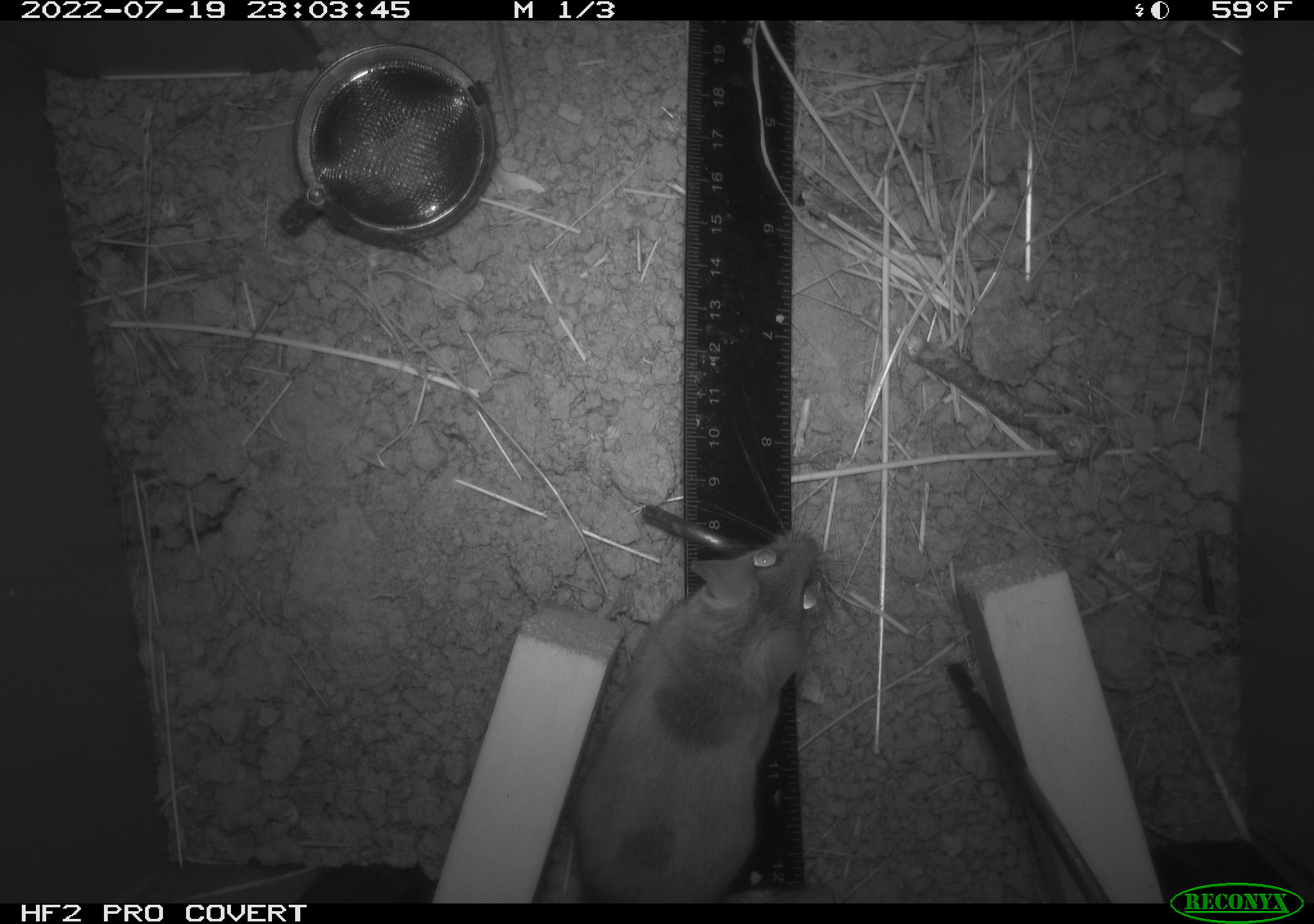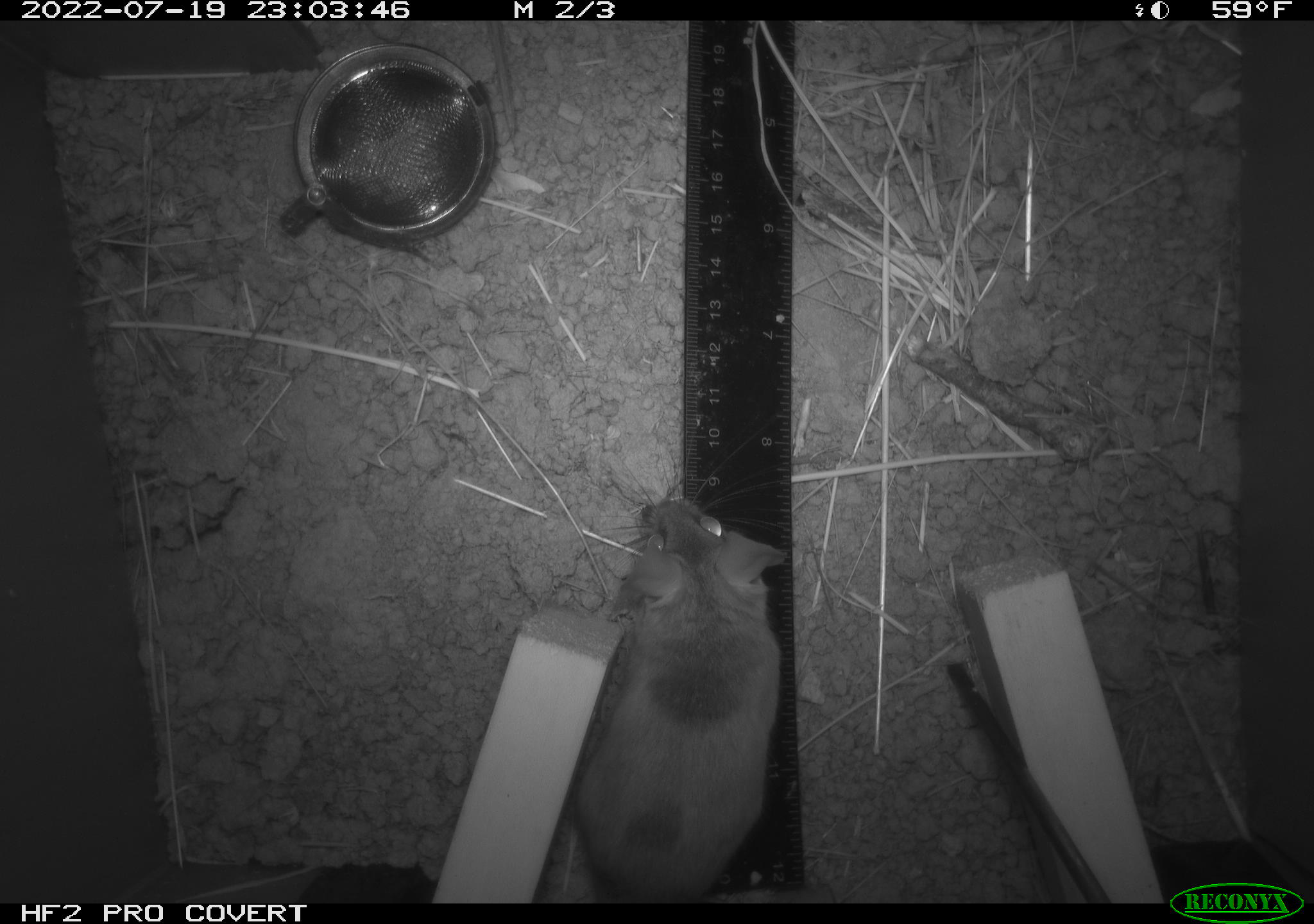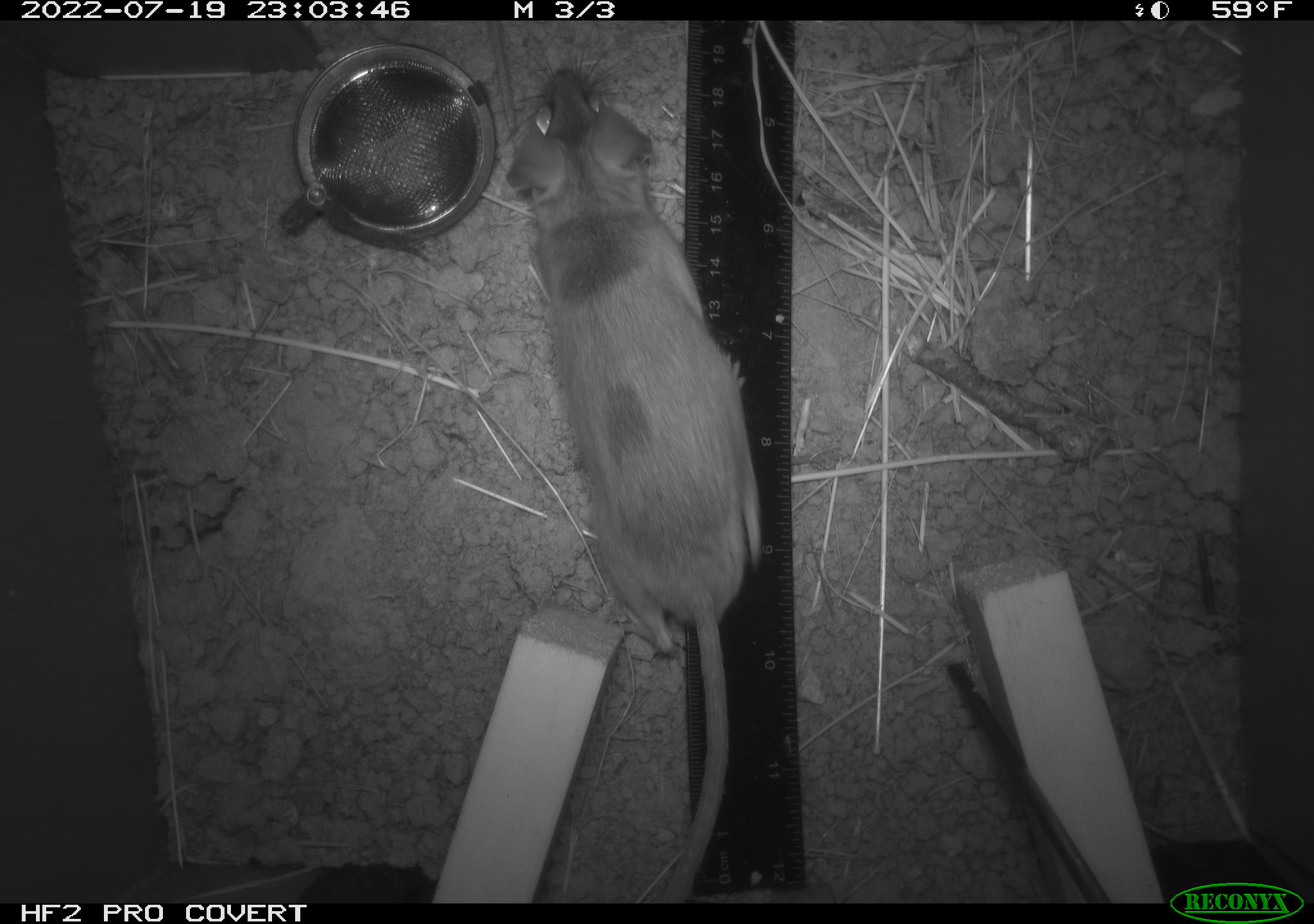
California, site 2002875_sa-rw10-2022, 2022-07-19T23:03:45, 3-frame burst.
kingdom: Animalia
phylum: Chordata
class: Mammalia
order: Rodentia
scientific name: Rodentia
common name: mouse species